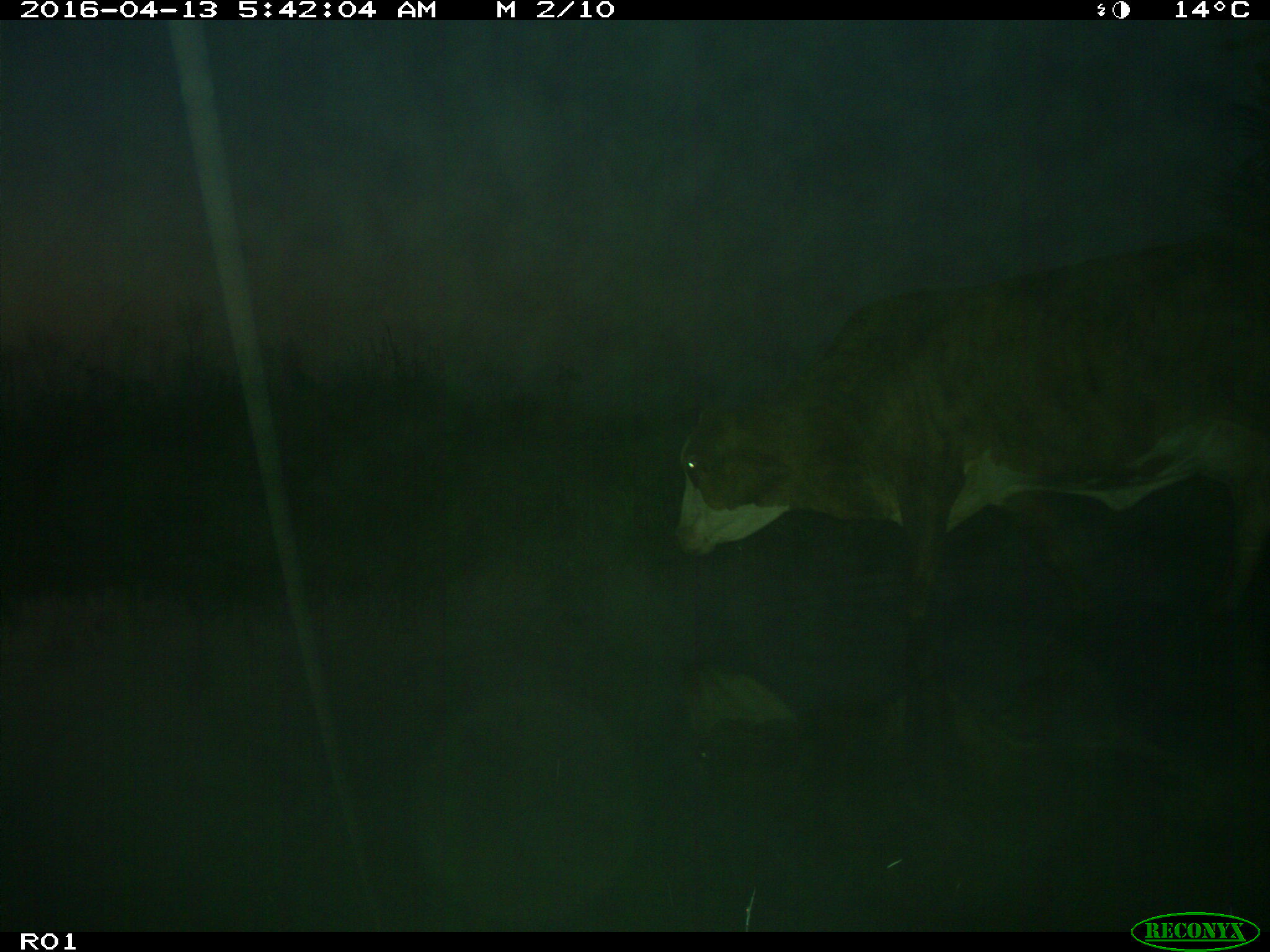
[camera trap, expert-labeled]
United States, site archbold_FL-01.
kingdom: Animalia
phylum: Chordata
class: Mammalia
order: Artiodactyla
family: Bovidae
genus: Bos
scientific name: Bos taurus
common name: domestic cow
Bos taurus (domestic cow).